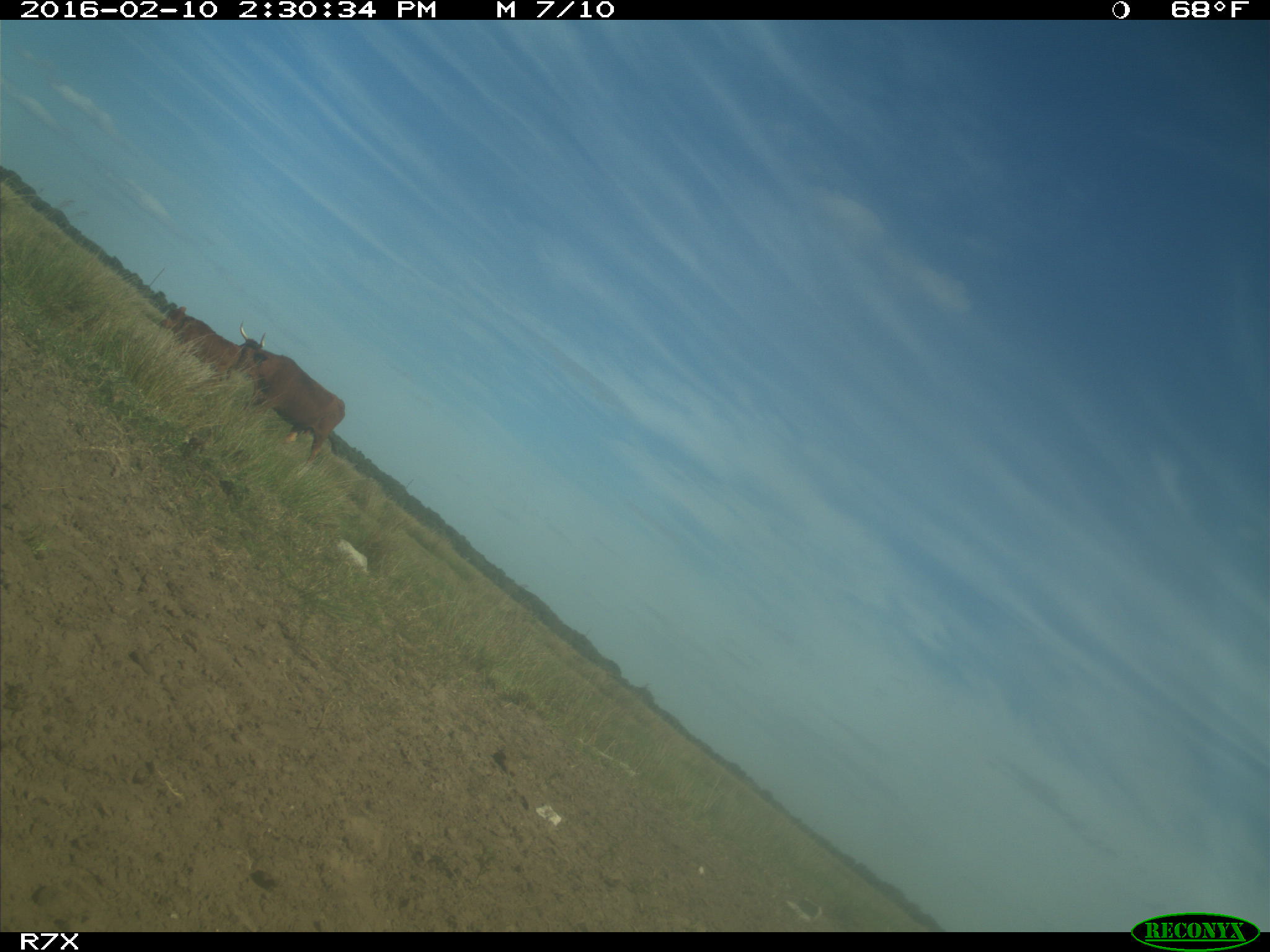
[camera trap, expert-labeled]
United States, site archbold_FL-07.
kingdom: Animalia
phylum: Chordata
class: Mammalia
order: Artiodactyla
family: Bovidae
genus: Bos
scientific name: Bos taurus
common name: domestic cow